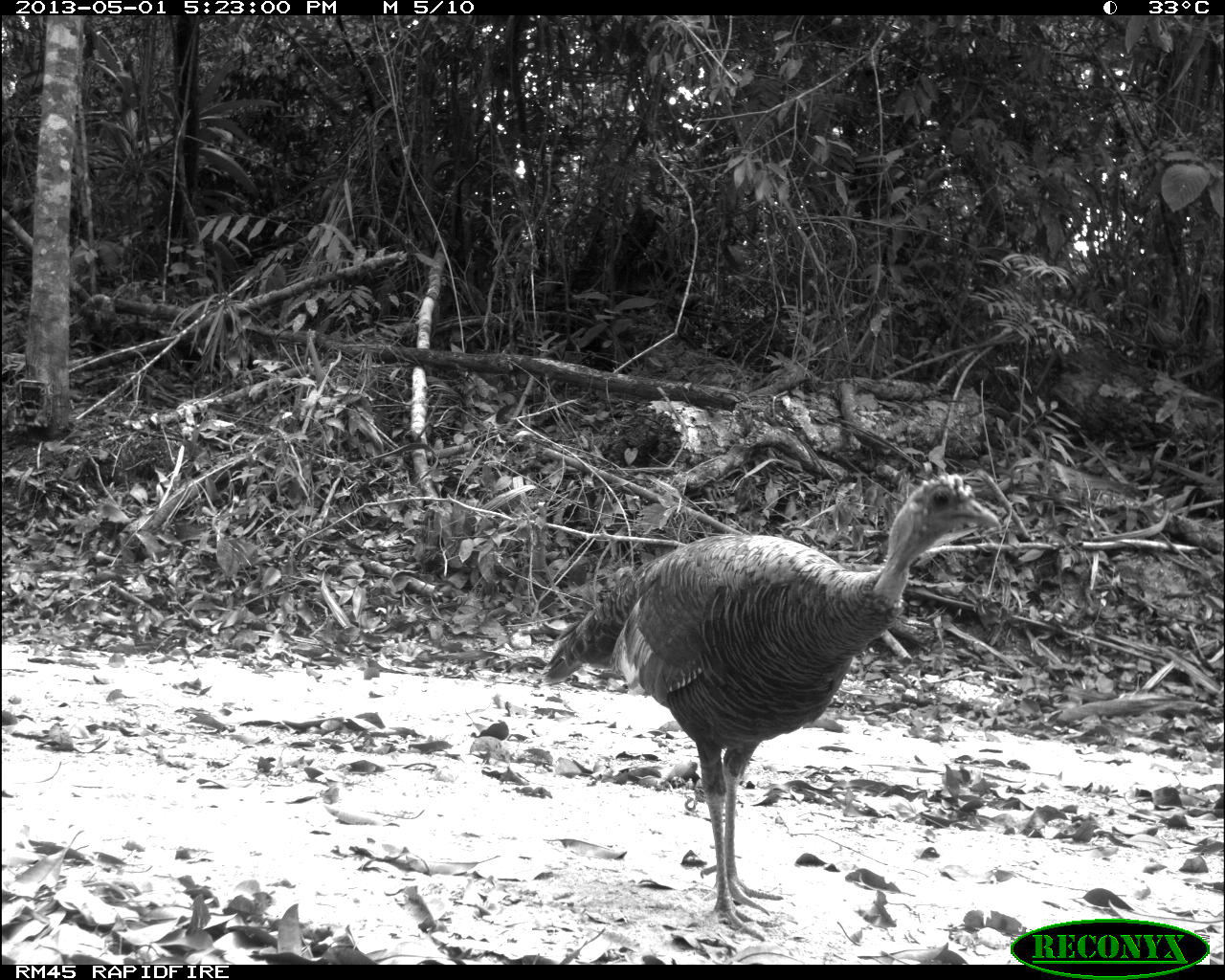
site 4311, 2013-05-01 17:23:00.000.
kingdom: Animalia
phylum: Chordata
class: Aves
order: Galliformes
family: Phasianidae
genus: Meleagris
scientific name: Meleagris ocellata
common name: ocellated turkey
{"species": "Meleagris ocellata (ocellated turkey)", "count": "1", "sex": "female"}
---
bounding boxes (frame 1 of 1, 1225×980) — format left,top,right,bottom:
meleagris ocellata: 543,472,1002,940